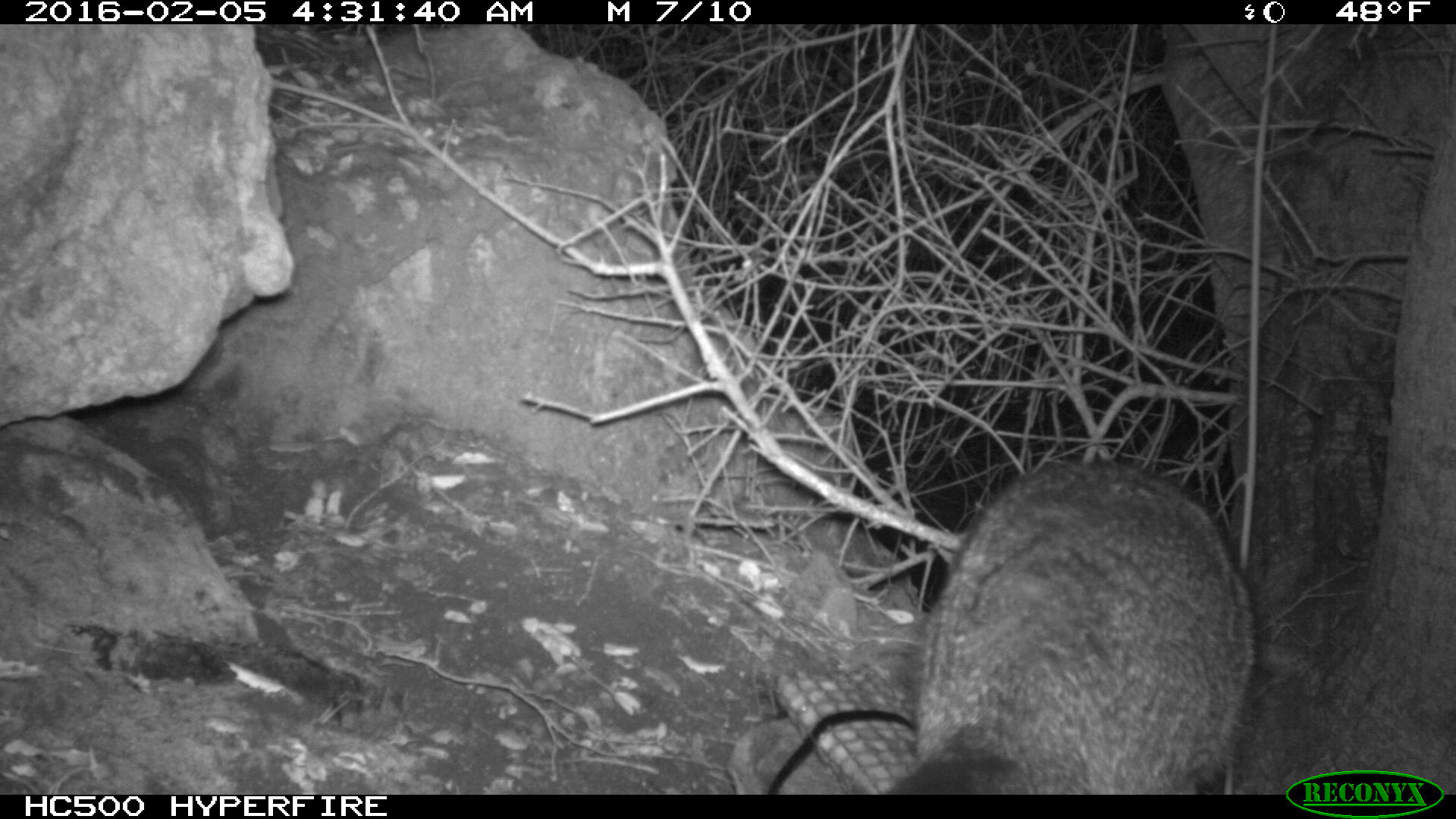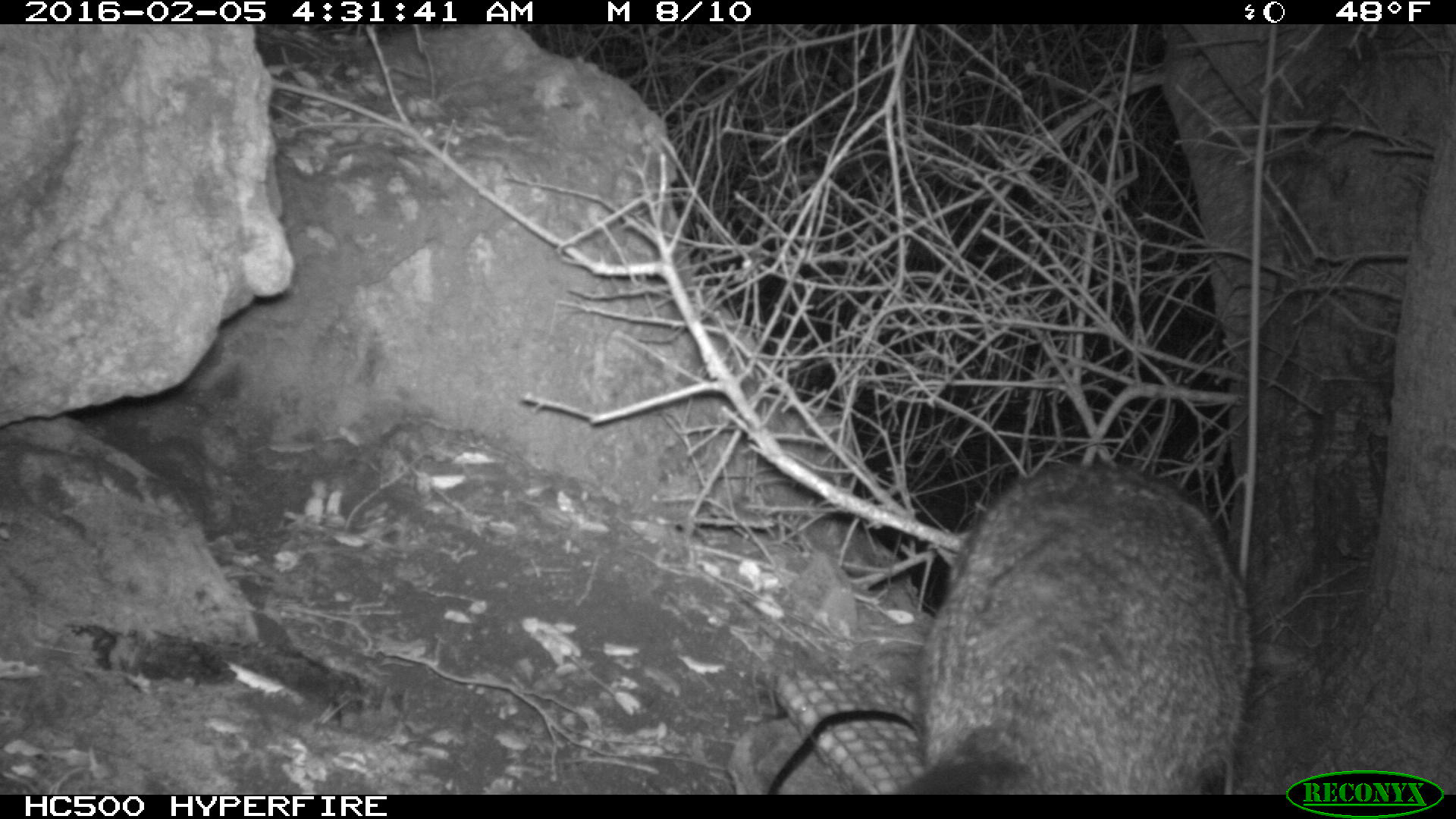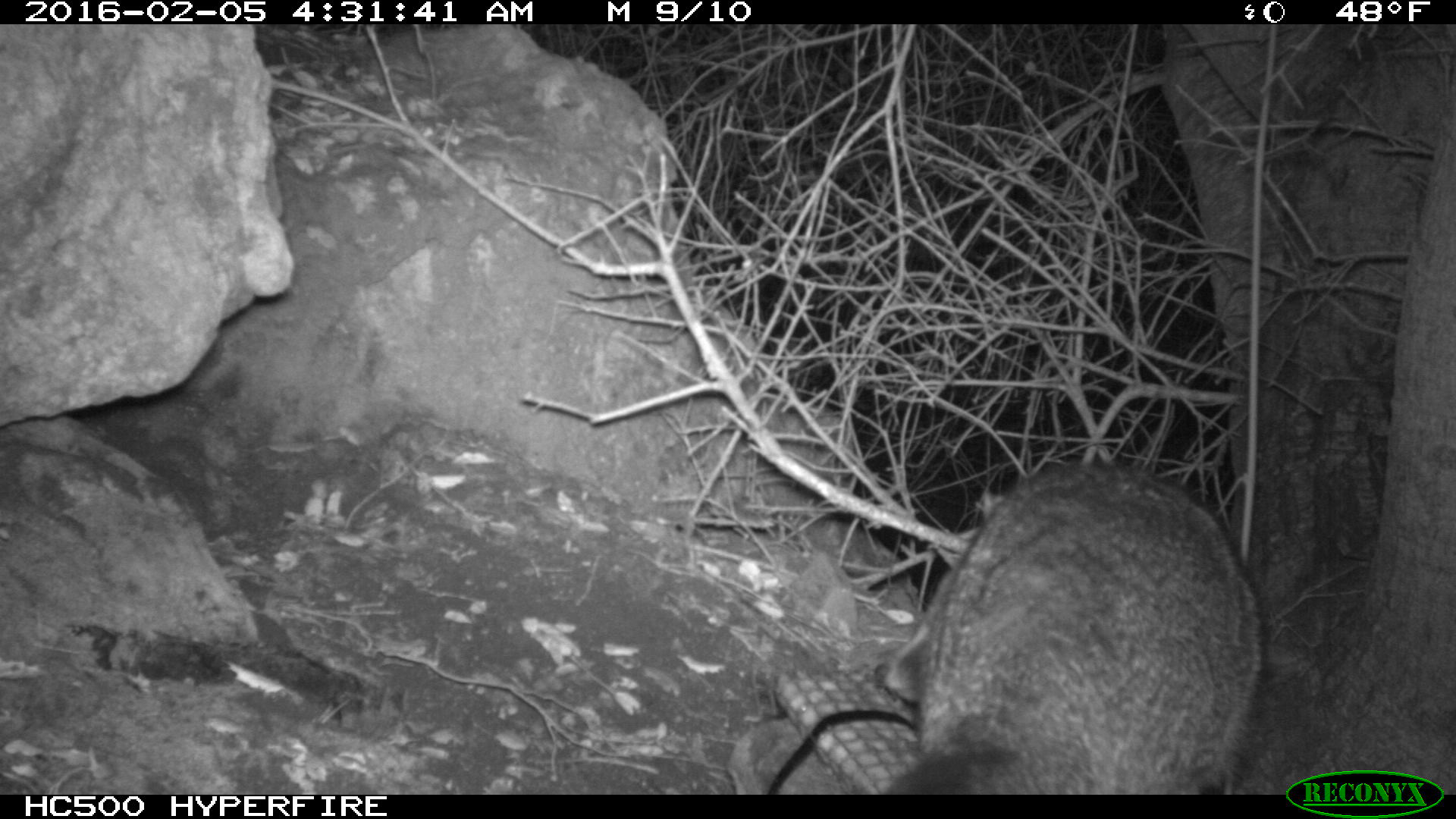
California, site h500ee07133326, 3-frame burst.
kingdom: Animalia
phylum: Chordata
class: Mammalia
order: Carnivora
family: Canidae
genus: Urocyon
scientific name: Urocyon littoralis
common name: island fox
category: fox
Fox (island fox) (Urocyon littoralis).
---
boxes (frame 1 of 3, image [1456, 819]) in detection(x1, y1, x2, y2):
fox: detection(886, 461, 1256, 794)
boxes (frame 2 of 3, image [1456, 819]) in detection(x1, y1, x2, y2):
fox: detection(888, 465, 1254, 795)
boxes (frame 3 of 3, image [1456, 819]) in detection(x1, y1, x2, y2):
fox: detection(871, 455, 1265, 794)